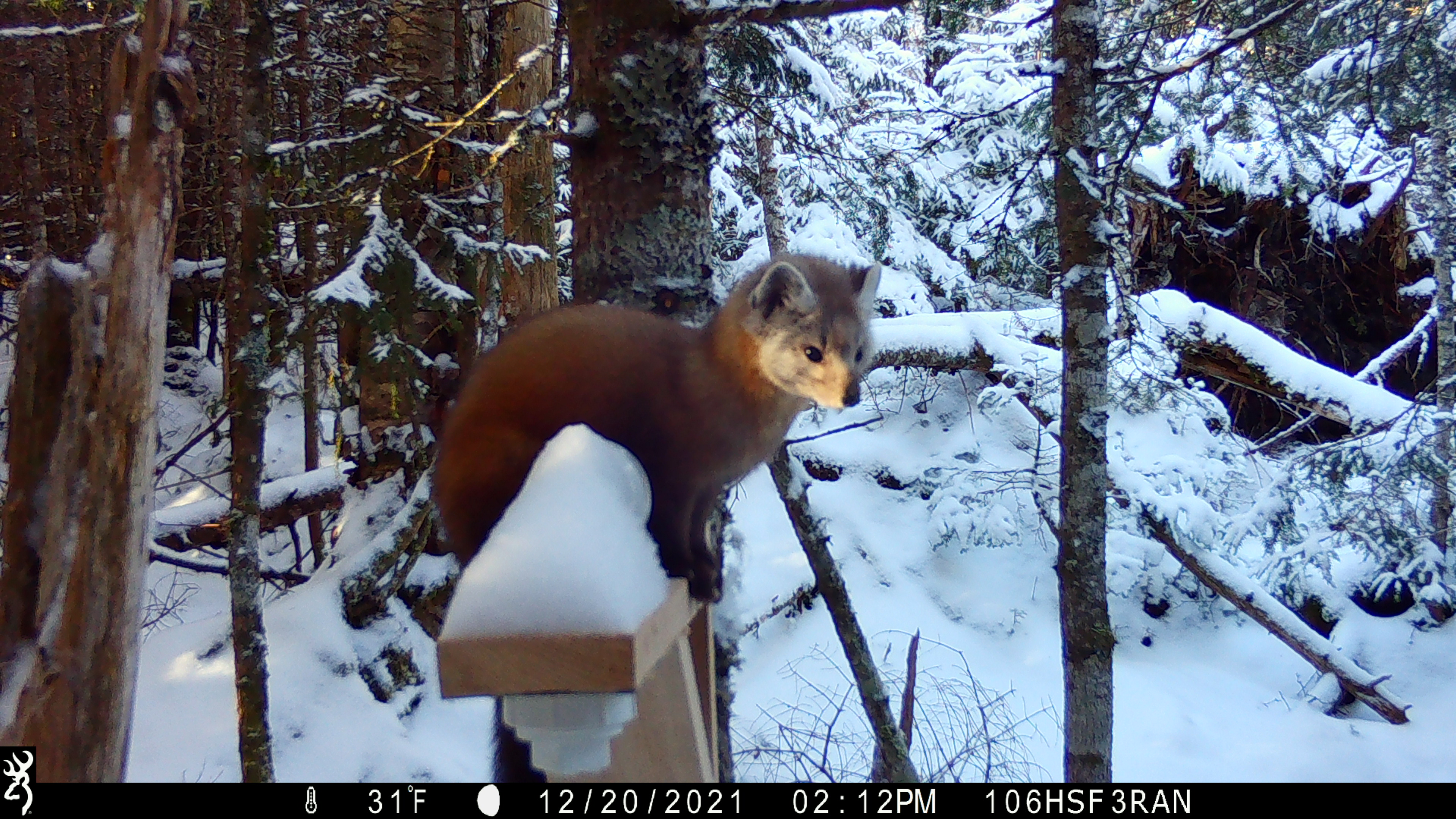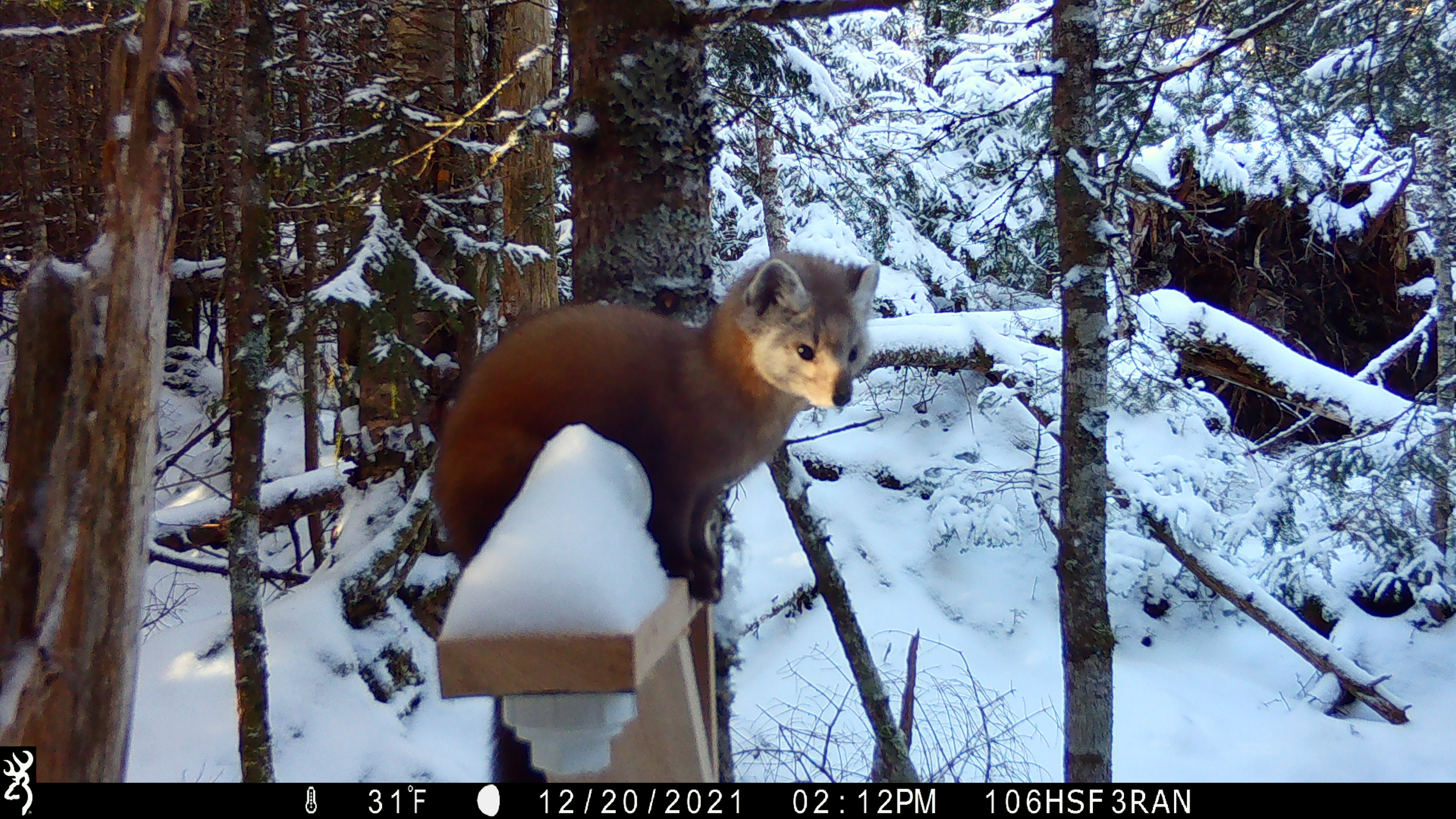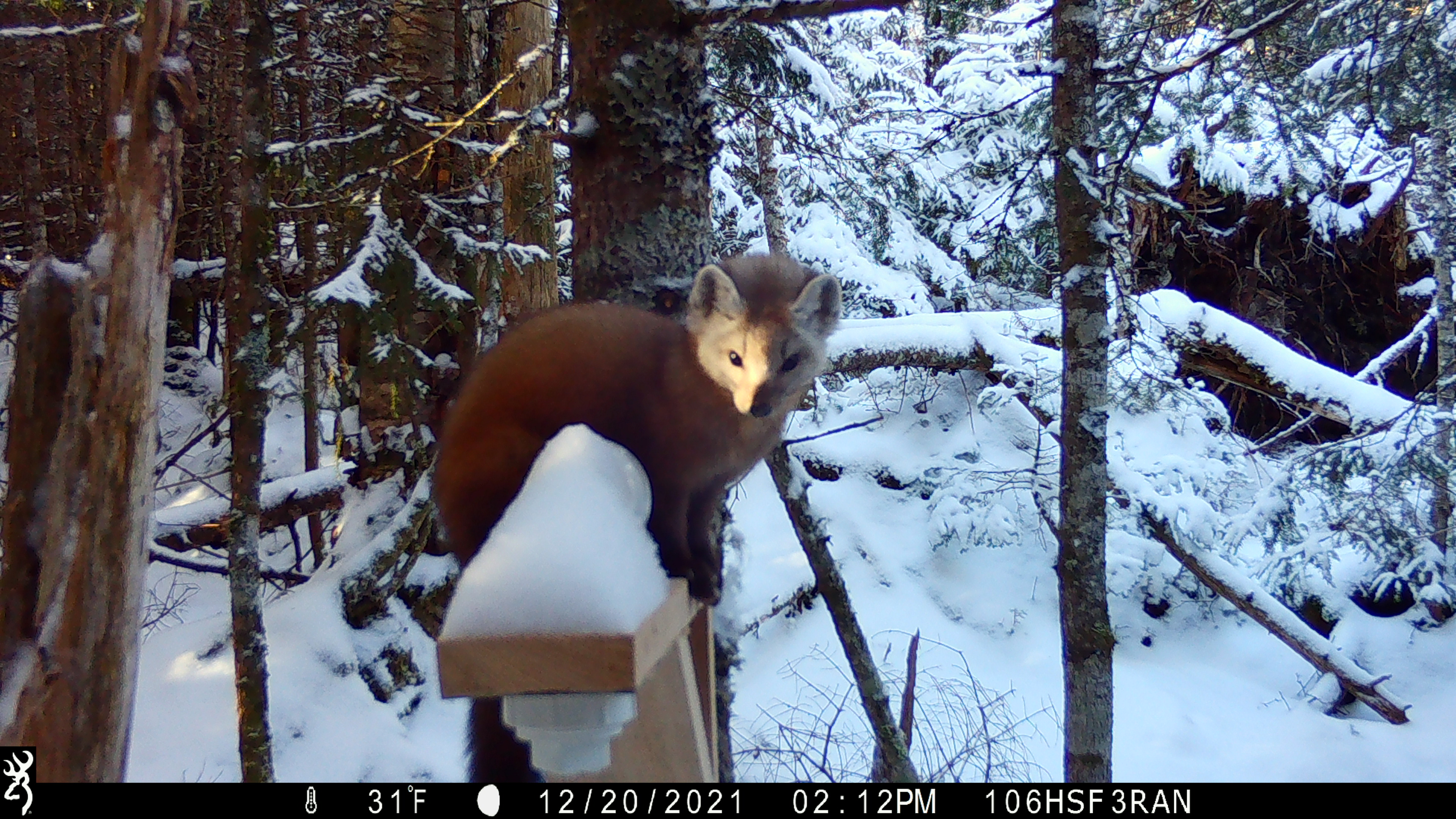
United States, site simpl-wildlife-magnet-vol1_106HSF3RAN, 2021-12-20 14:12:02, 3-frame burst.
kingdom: Animalia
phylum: Chordata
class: Mammalia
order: Carnivora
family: Mustelidae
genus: Martes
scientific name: Martes americana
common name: american marten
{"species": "american marten (Martes americana)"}